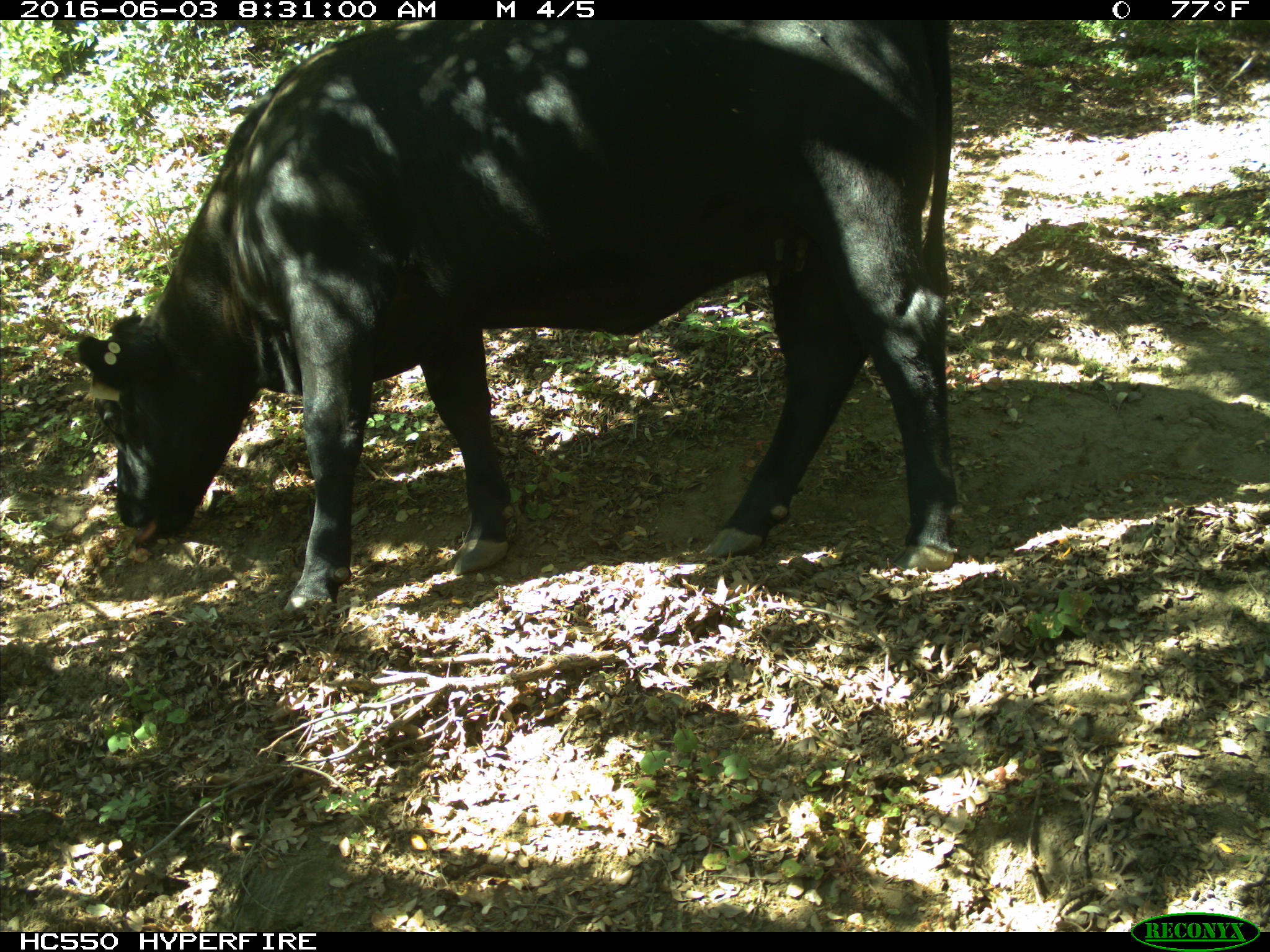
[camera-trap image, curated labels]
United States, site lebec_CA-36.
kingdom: Animalia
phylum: Chordata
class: Mammalia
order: Artiodactyla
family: Bovidae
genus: Bos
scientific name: Bos taurus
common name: domestic cow